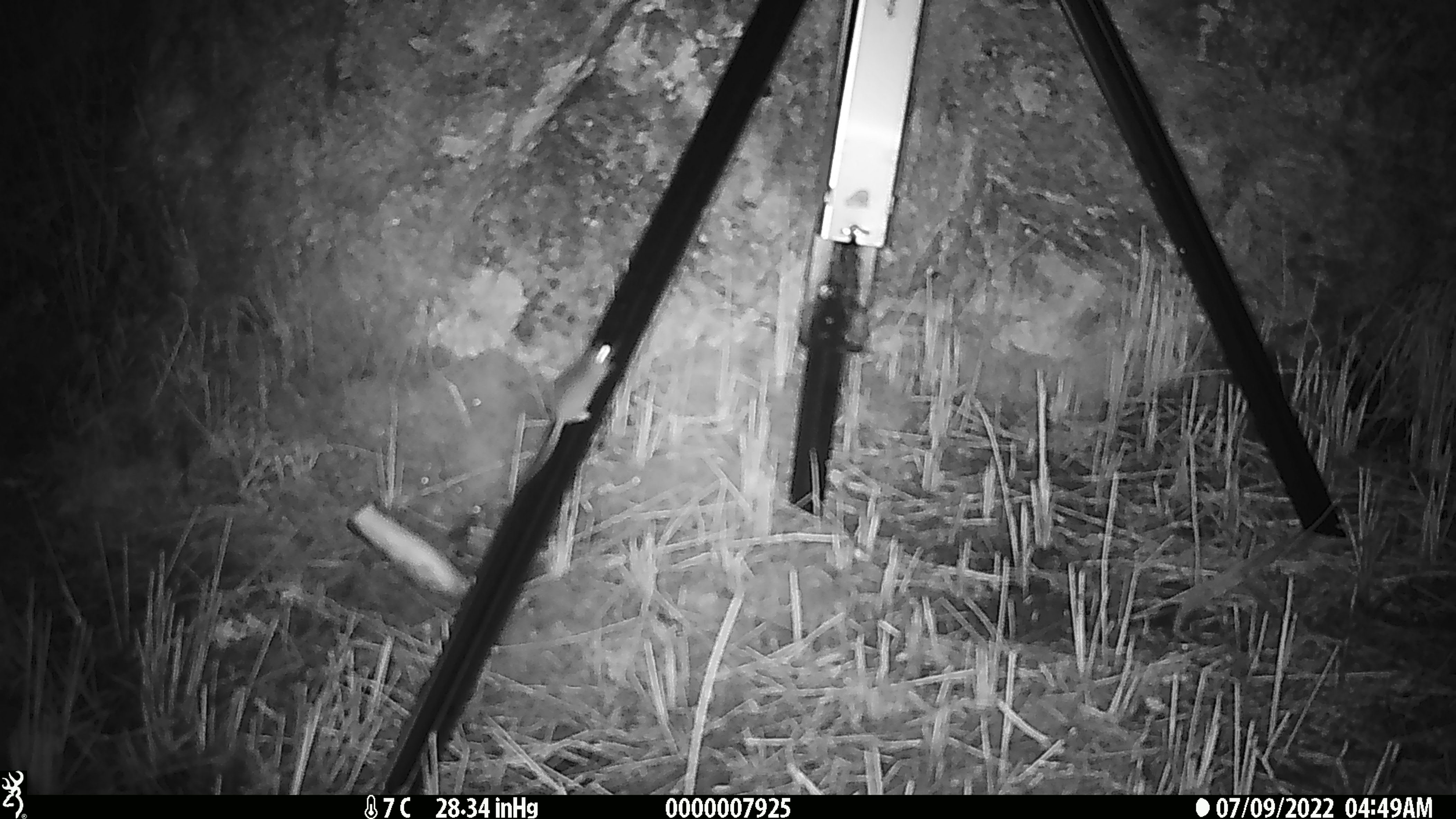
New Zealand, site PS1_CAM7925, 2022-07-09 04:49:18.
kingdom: Animalia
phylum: Chordata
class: Mammalia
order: Rodentia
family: Muridae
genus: Mus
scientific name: Mus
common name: mouse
Mouse (Mus).